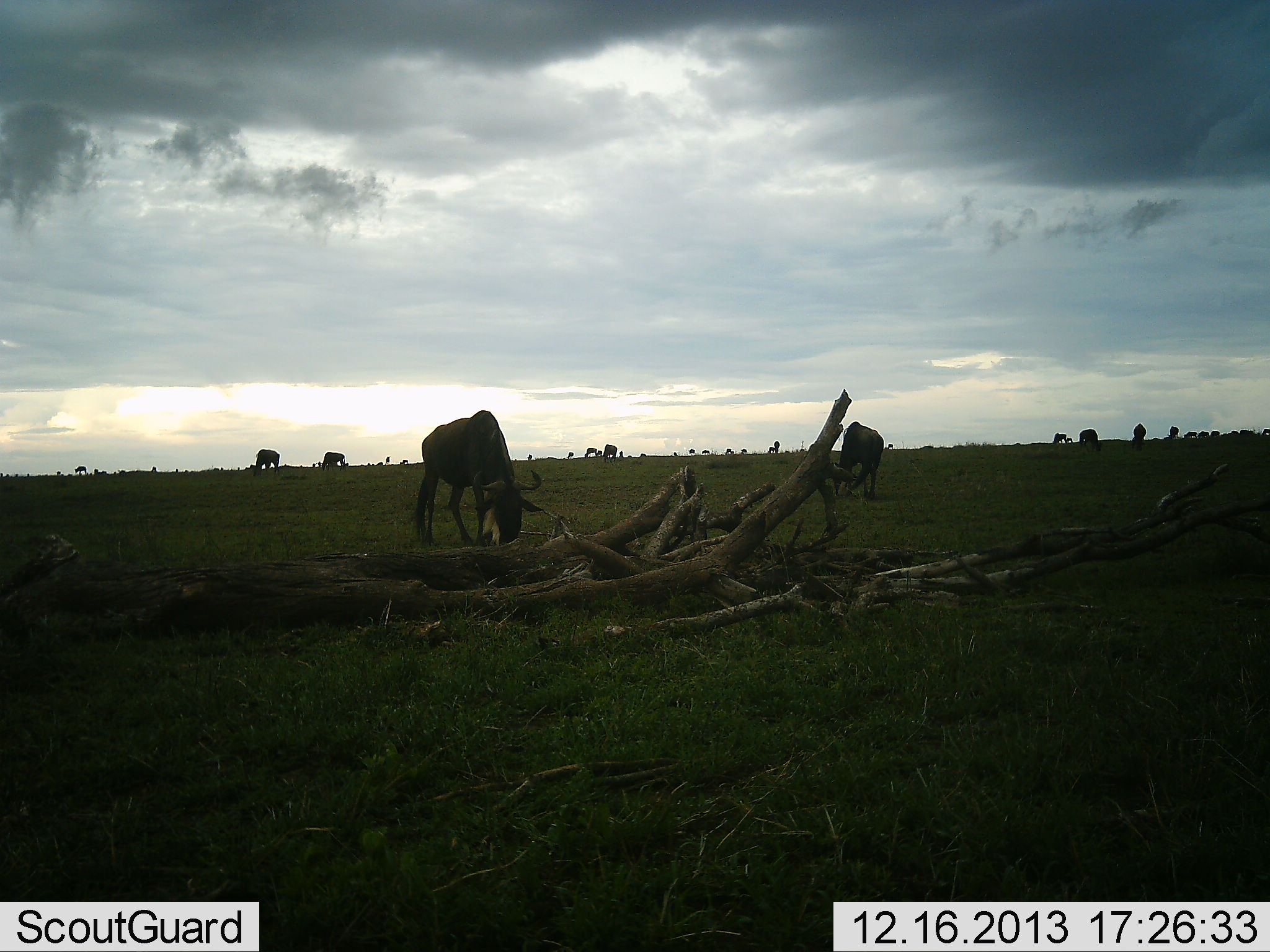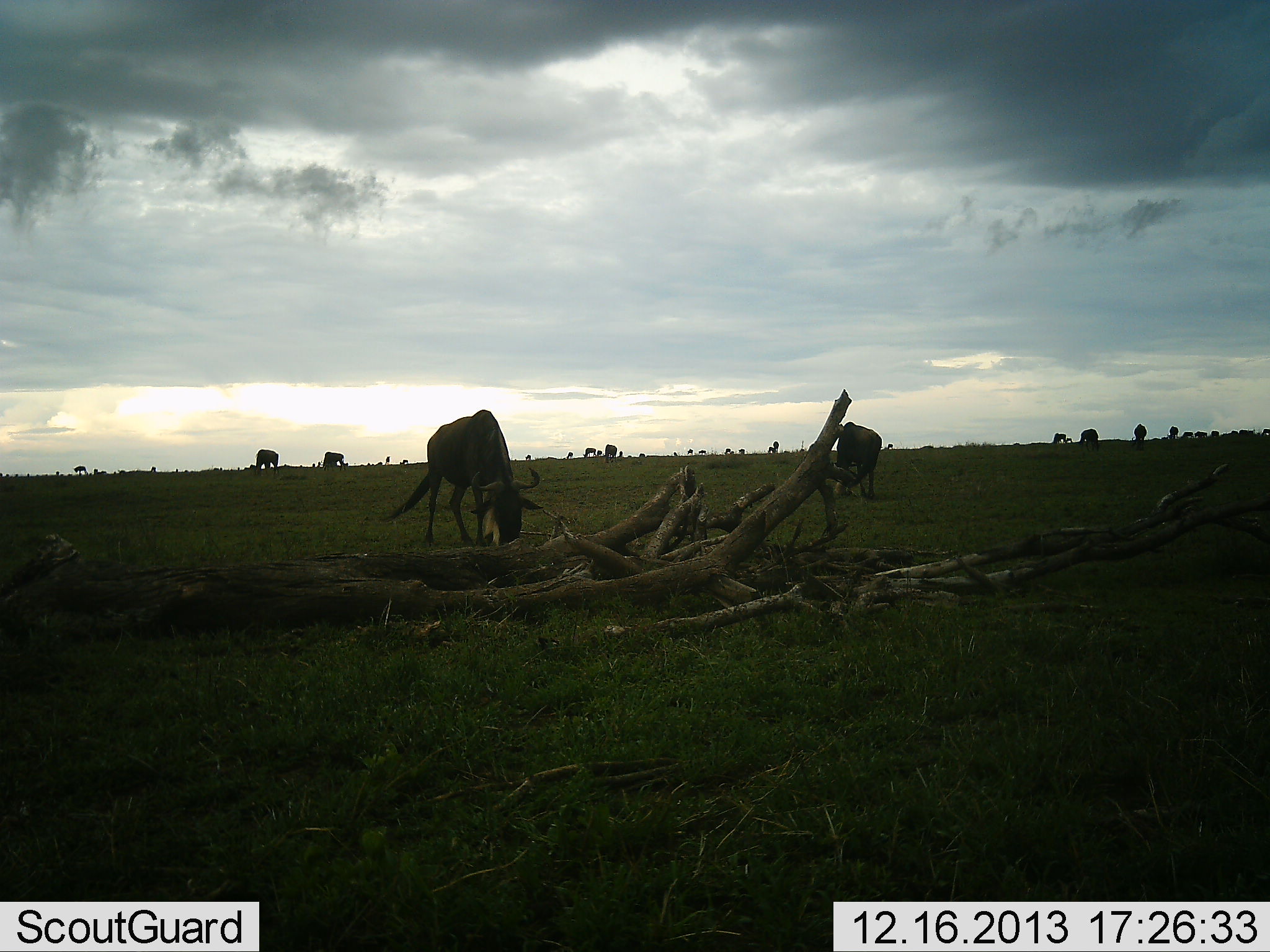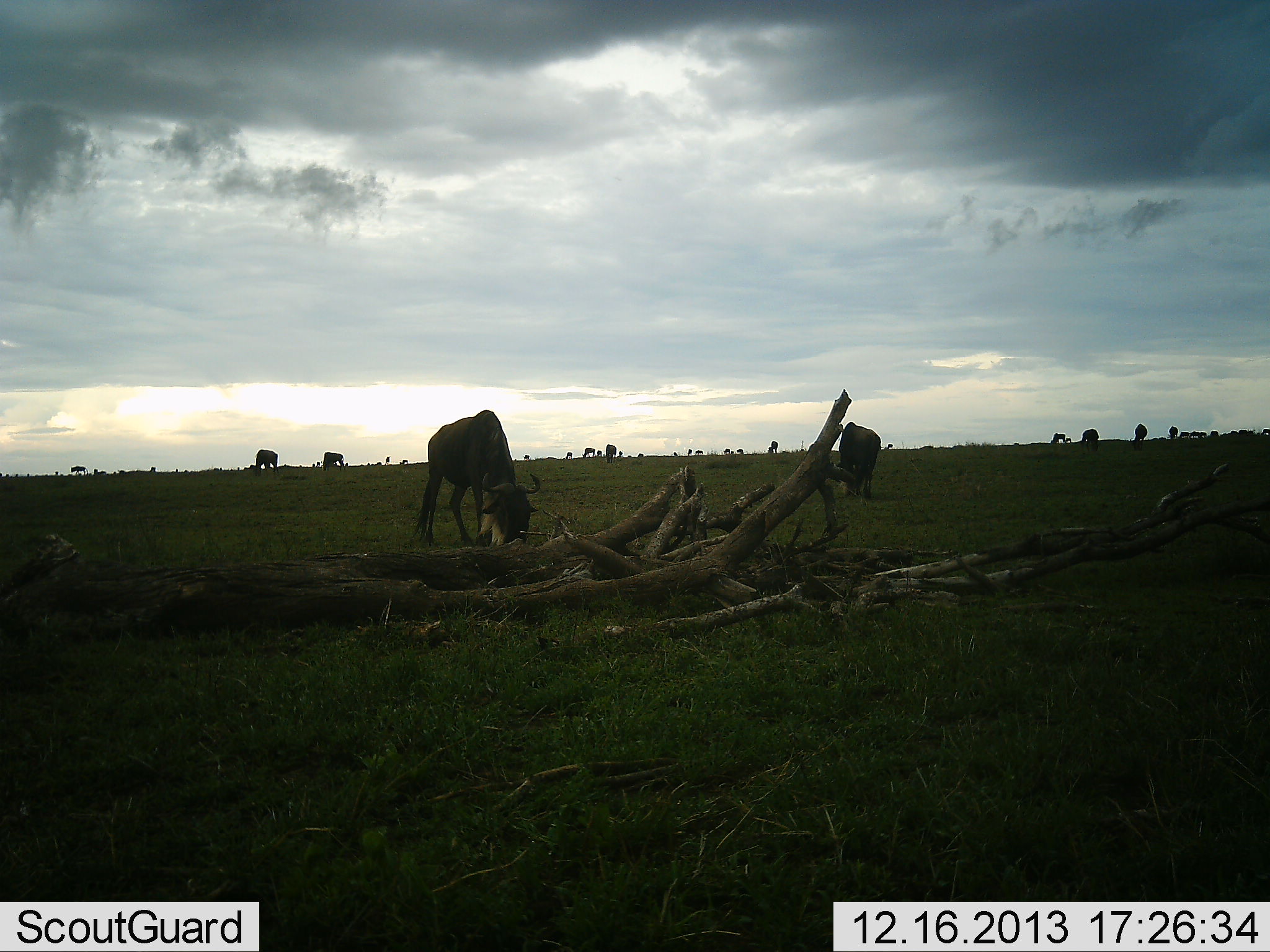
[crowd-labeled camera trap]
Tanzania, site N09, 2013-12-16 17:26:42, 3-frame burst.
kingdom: Animalia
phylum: Chordata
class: Mammalia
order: Artiodactyla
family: Bovidae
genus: Connochaetes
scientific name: Connochaetes taurinus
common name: blue wildebeest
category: wildebeest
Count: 11-50.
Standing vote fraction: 50%.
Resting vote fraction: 0%.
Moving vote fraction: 10%.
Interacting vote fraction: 10%.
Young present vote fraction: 0%.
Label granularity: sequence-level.